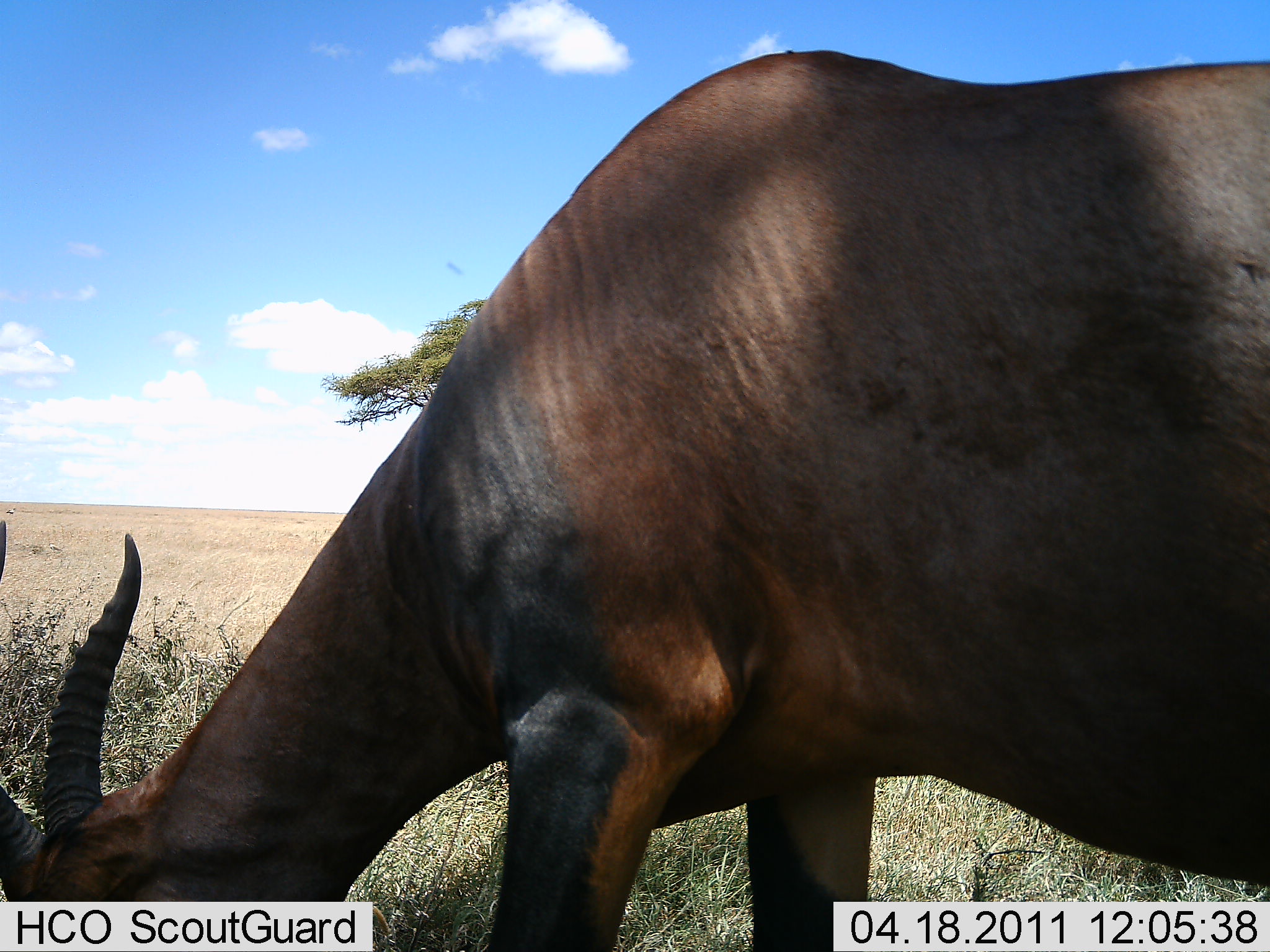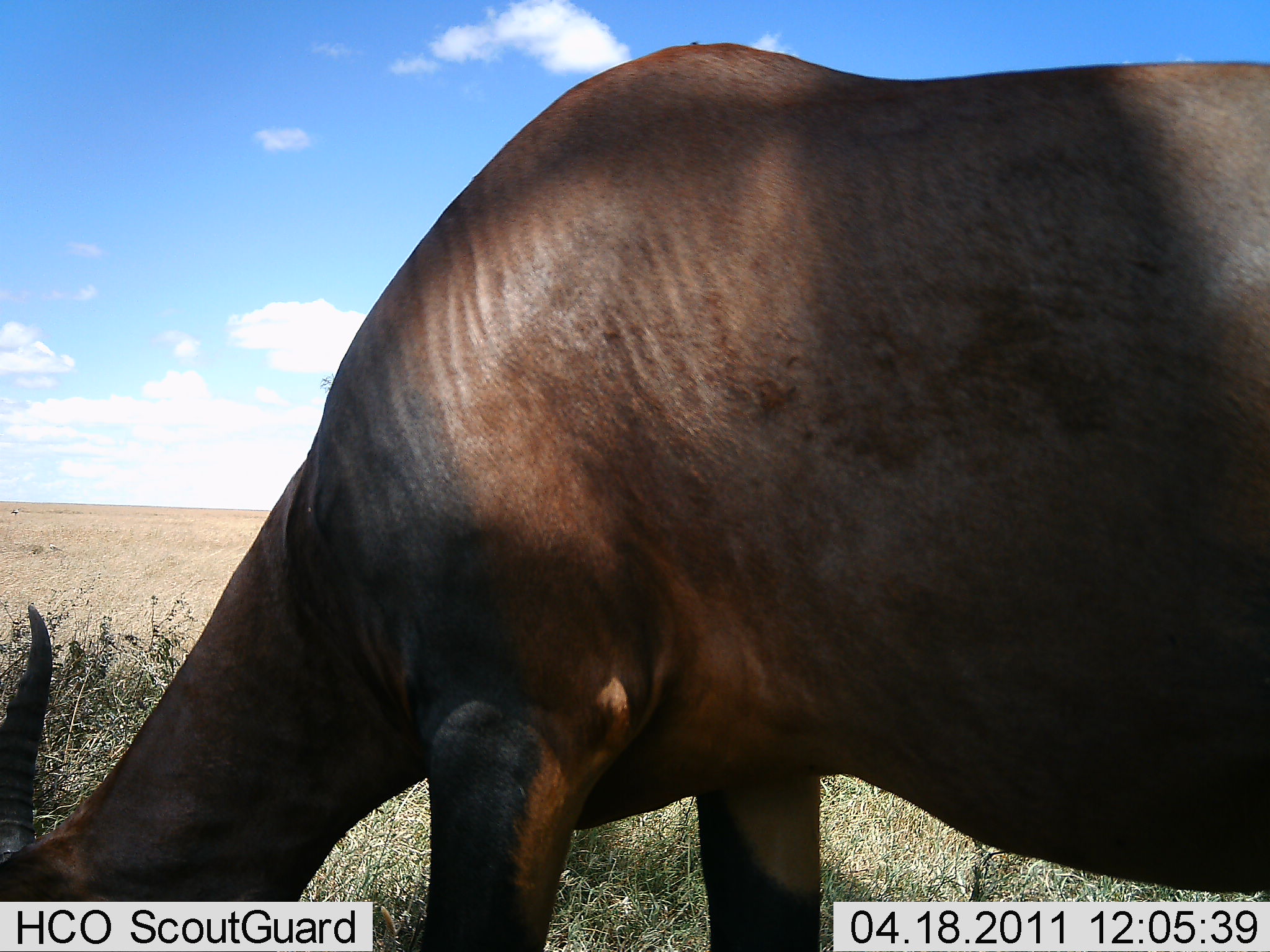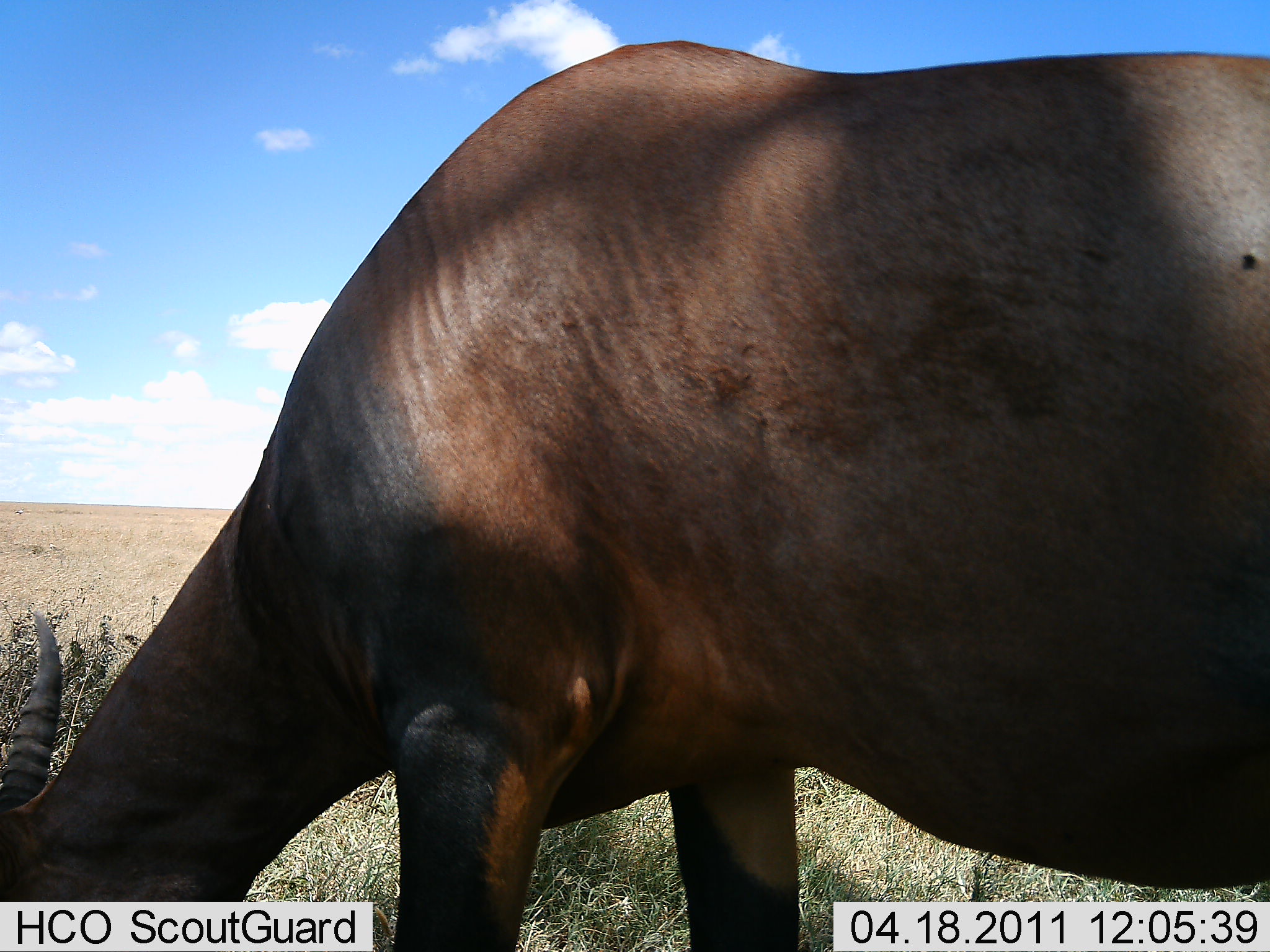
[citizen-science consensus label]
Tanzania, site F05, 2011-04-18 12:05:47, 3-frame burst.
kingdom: Animalia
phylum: Chordata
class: Mammalia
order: Artiodactyla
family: Bovidae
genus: Damaliscus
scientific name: Damaliscus lunatus jimela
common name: topi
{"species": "topi (Damaliscus lunatus jimela)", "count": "1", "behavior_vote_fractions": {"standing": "17%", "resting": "0%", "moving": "0%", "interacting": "0%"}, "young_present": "0%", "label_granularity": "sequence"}